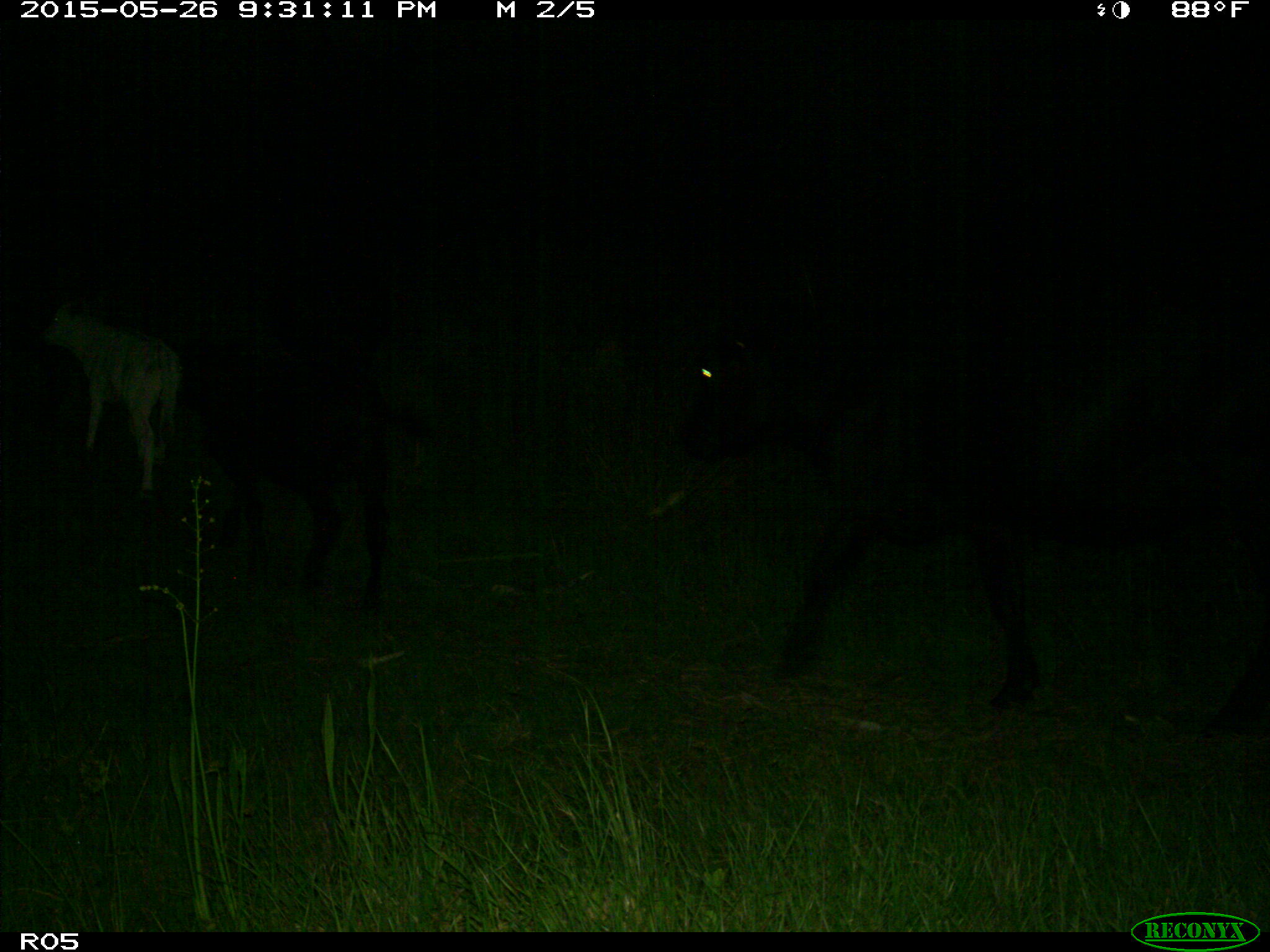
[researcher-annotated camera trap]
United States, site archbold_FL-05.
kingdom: Animalia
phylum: Chordata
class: Mammalia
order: Artiodactyla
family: Bovidae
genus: Bos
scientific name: Bos taurus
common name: domestic cow